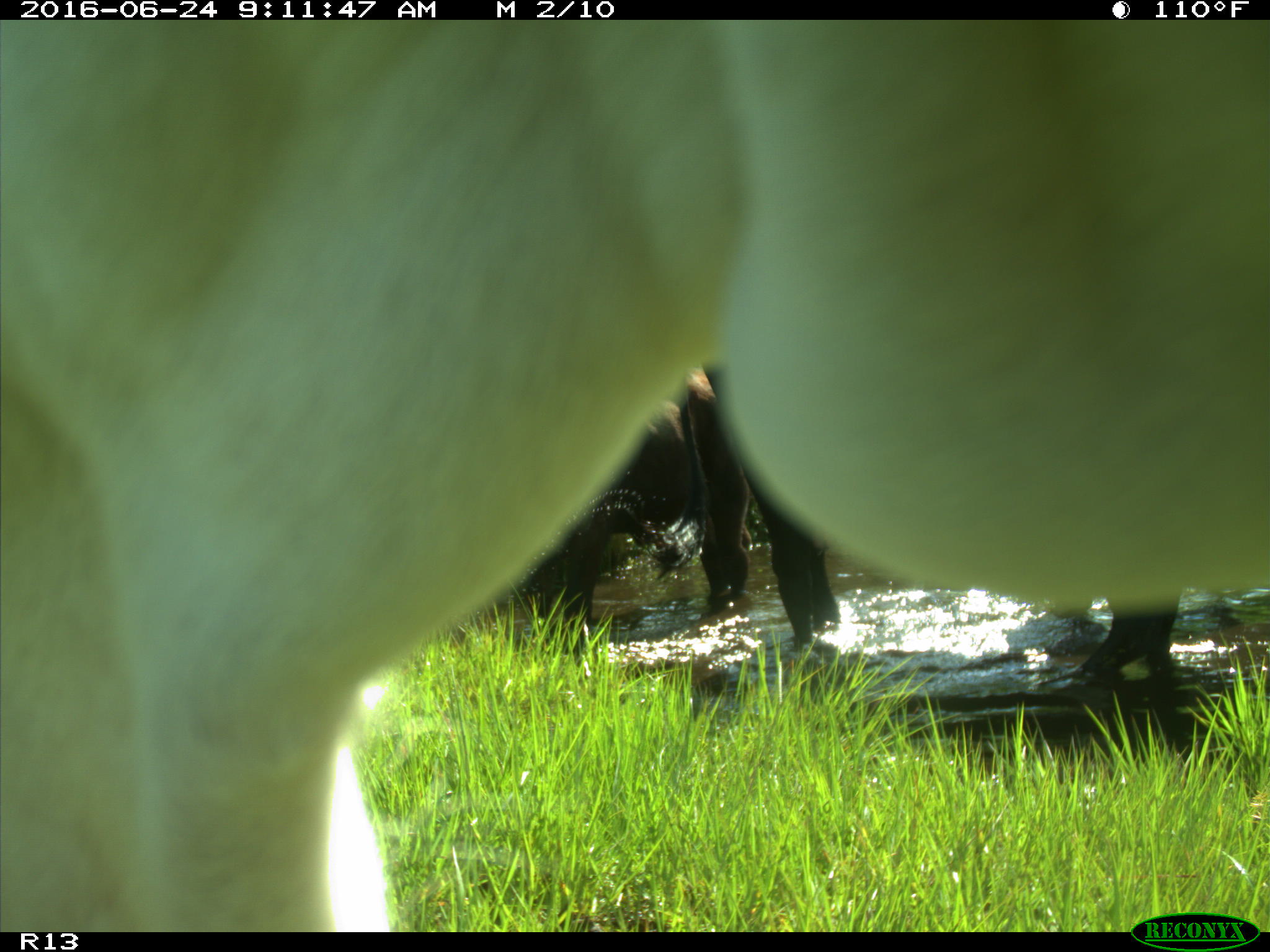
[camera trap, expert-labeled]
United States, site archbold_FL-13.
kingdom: Animalia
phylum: Chordata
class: Mammalia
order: Artiodactyla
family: Bovidae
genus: Bos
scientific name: Bos taurus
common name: domestic cow